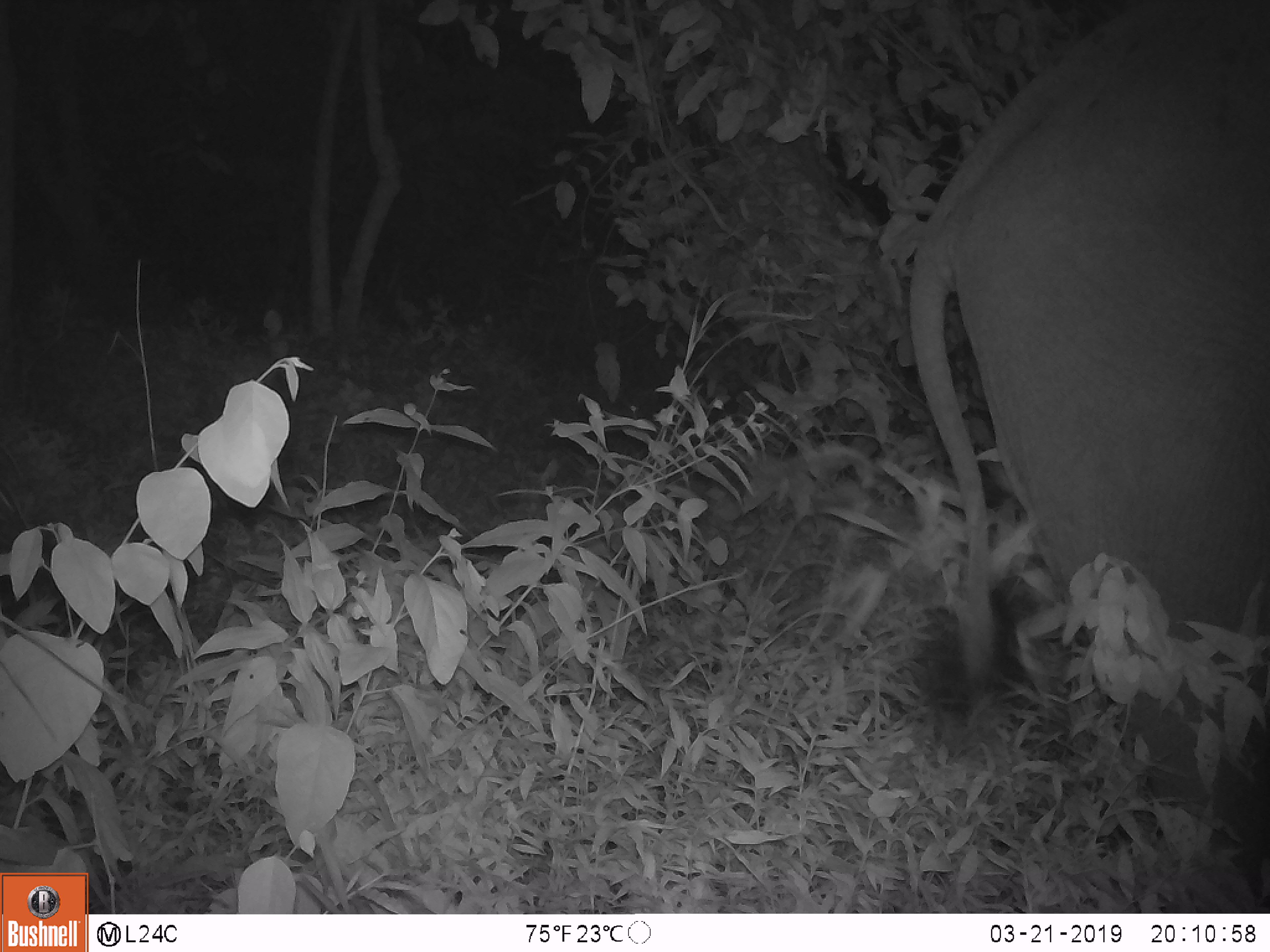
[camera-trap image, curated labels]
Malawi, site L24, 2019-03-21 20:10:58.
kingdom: Animalia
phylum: Chordata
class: Mammalia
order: Proboscidea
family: Elephantidae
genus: Loxodonta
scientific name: Loxodonta africana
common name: african savanna elephant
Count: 1.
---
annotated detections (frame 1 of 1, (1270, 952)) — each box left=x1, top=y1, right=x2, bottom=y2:
african savanna elephant: left=877, top=0, right=1268, bottom=881